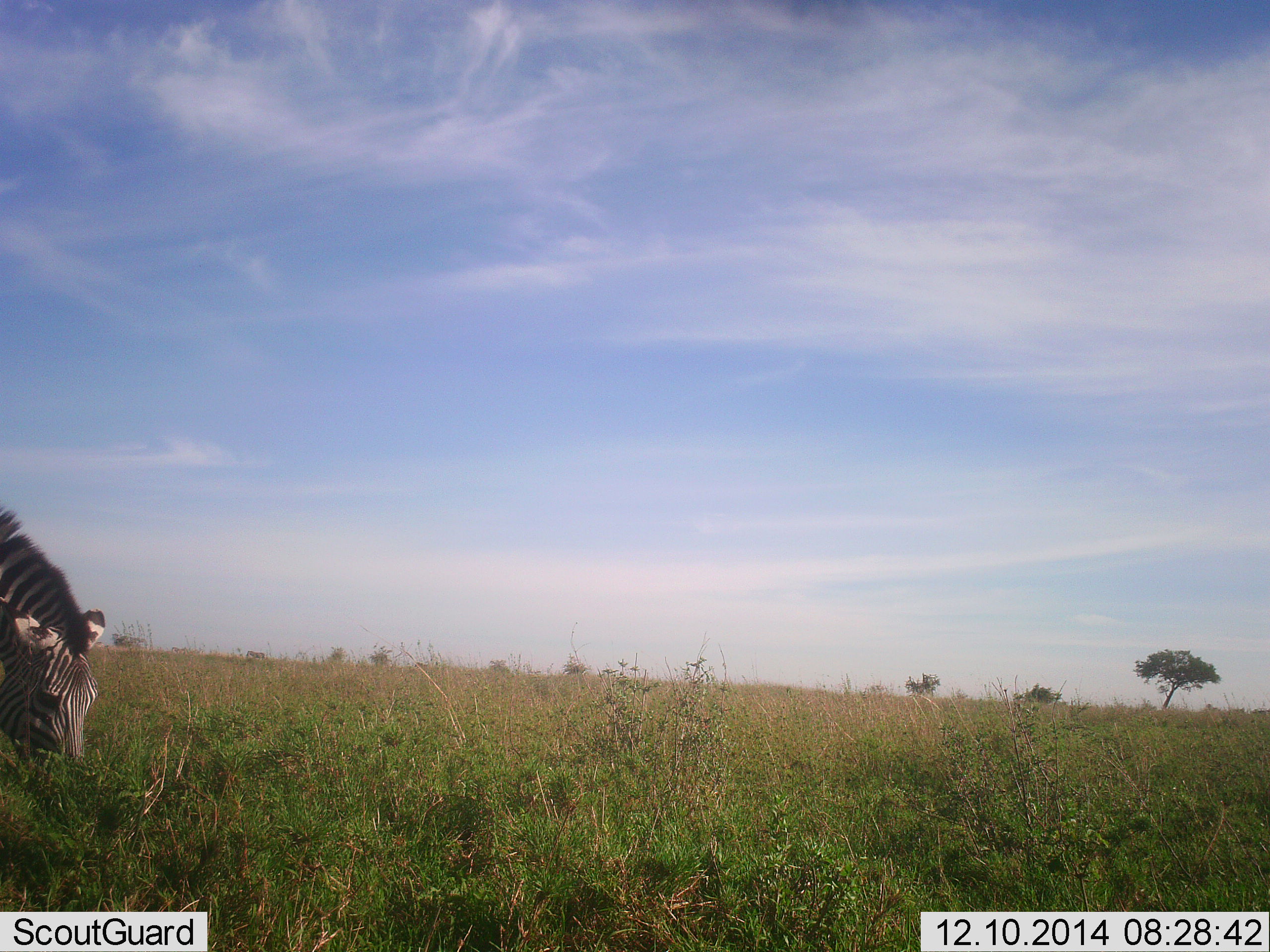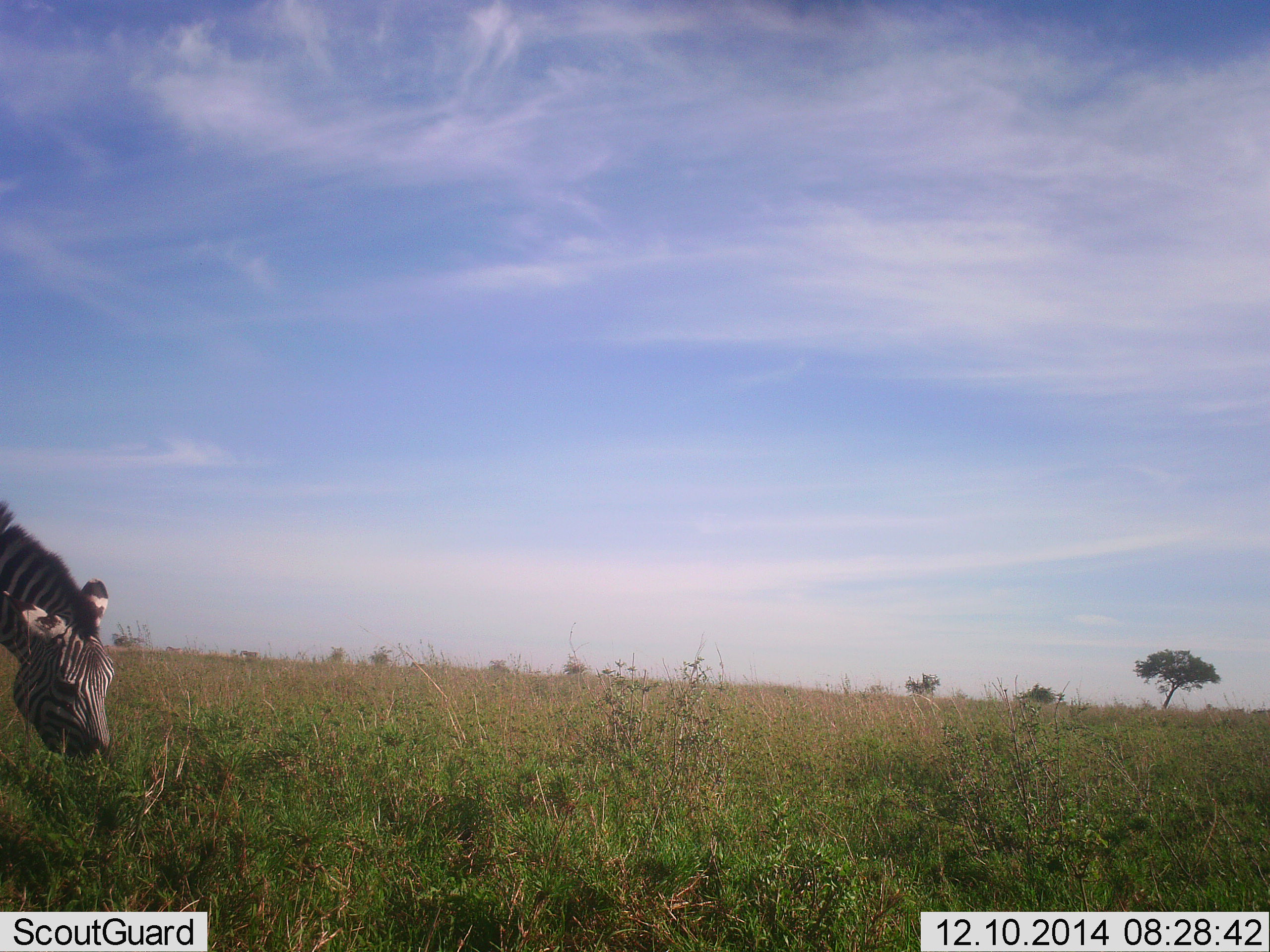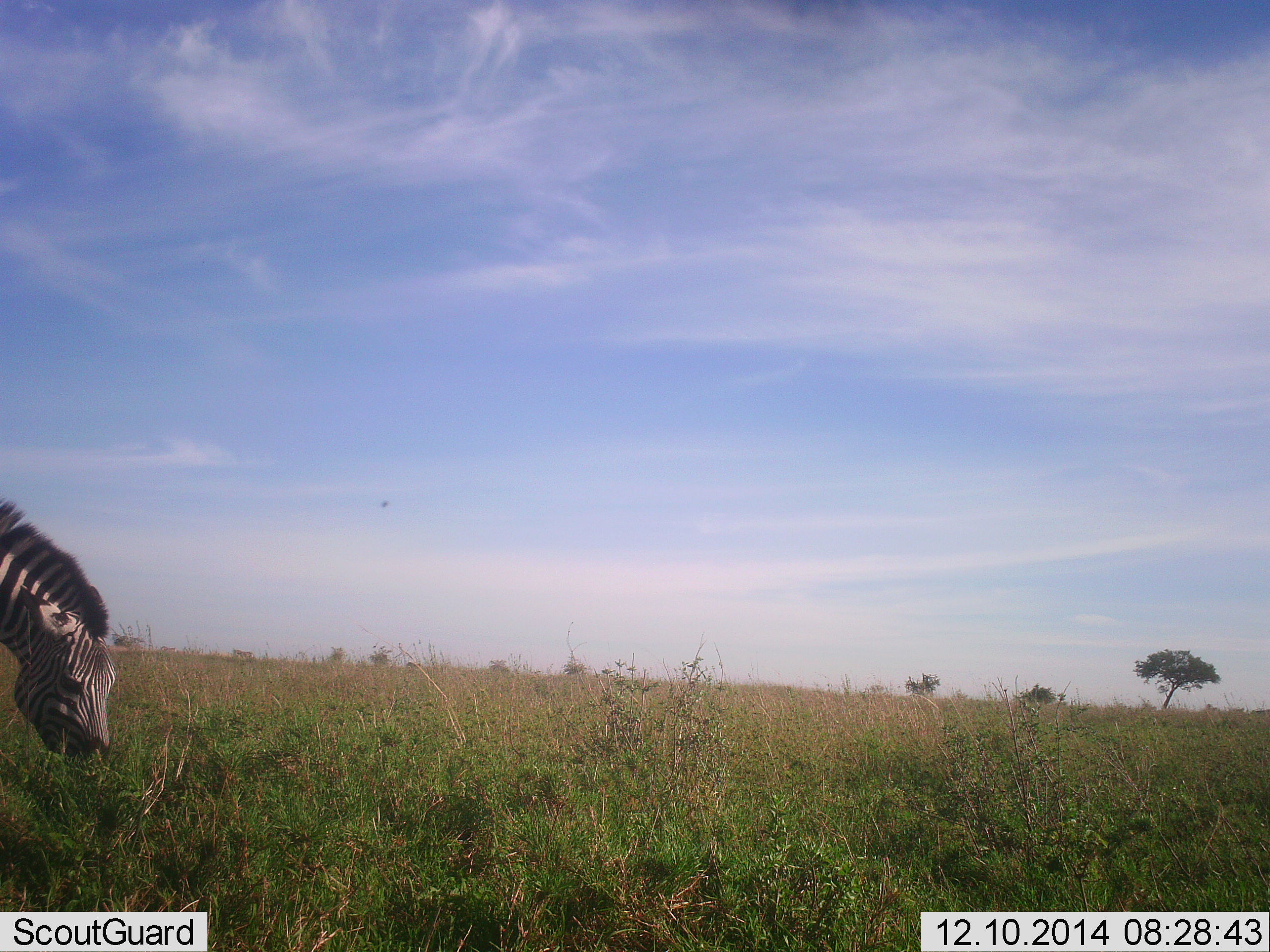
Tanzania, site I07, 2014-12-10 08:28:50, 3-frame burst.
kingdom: Animalia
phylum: Chordata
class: Mammalia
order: Perissodactyla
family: Equidae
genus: Equus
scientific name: Equus quagga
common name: plains zebra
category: zebra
Zebra (plains zebra) (Equus quagga), count 1. Behavior (volunteer vote fractions): standing 30%, resting 0%, moving 10%, interacting 0%. Young present (vote fraction): 0%. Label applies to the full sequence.